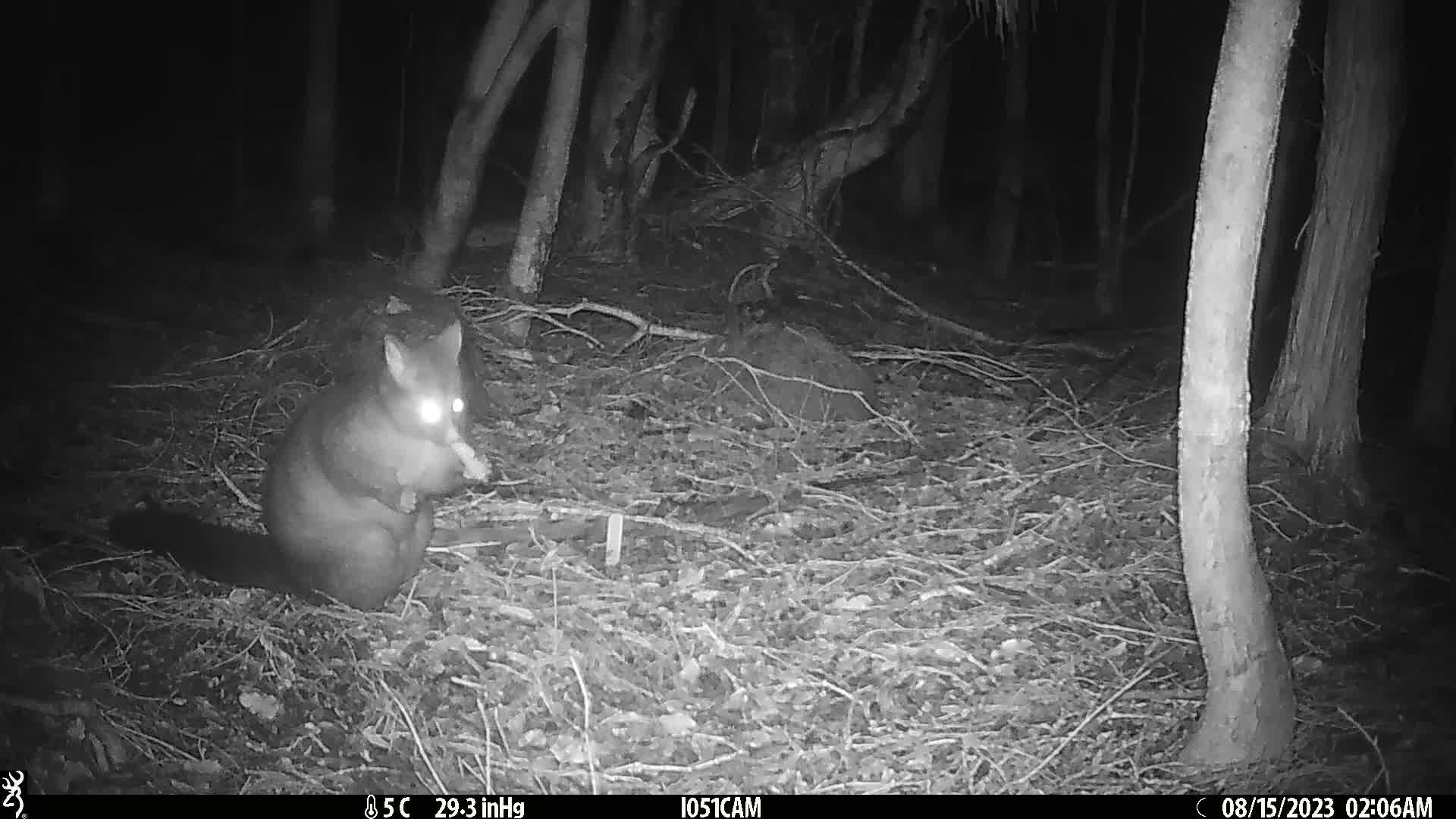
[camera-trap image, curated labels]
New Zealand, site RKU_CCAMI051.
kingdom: Animalia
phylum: Chordata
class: Mammalia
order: Diprotodontia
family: Phalangeridae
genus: Trichosurus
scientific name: Trichosurus vulpecula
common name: common brushtail possum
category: possum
Possum (common brushtail possum) (Trichosurus vulpecula).